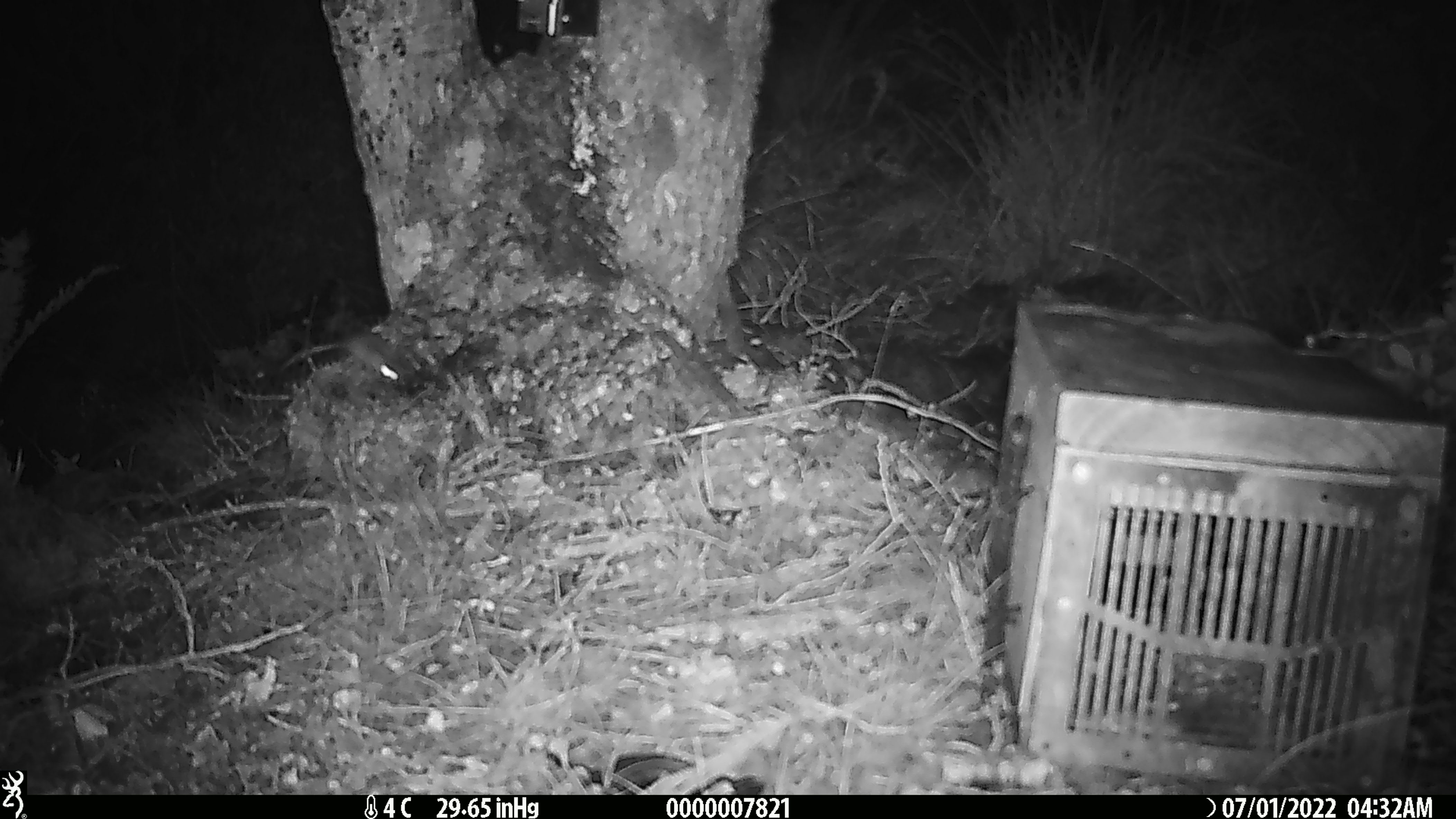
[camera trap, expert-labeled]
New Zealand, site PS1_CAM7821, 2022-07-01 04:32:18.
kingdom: Animalia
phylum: Chordata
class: Mammalia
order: Rodentia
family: Muridae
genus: Mus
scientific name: Mus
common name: mouse